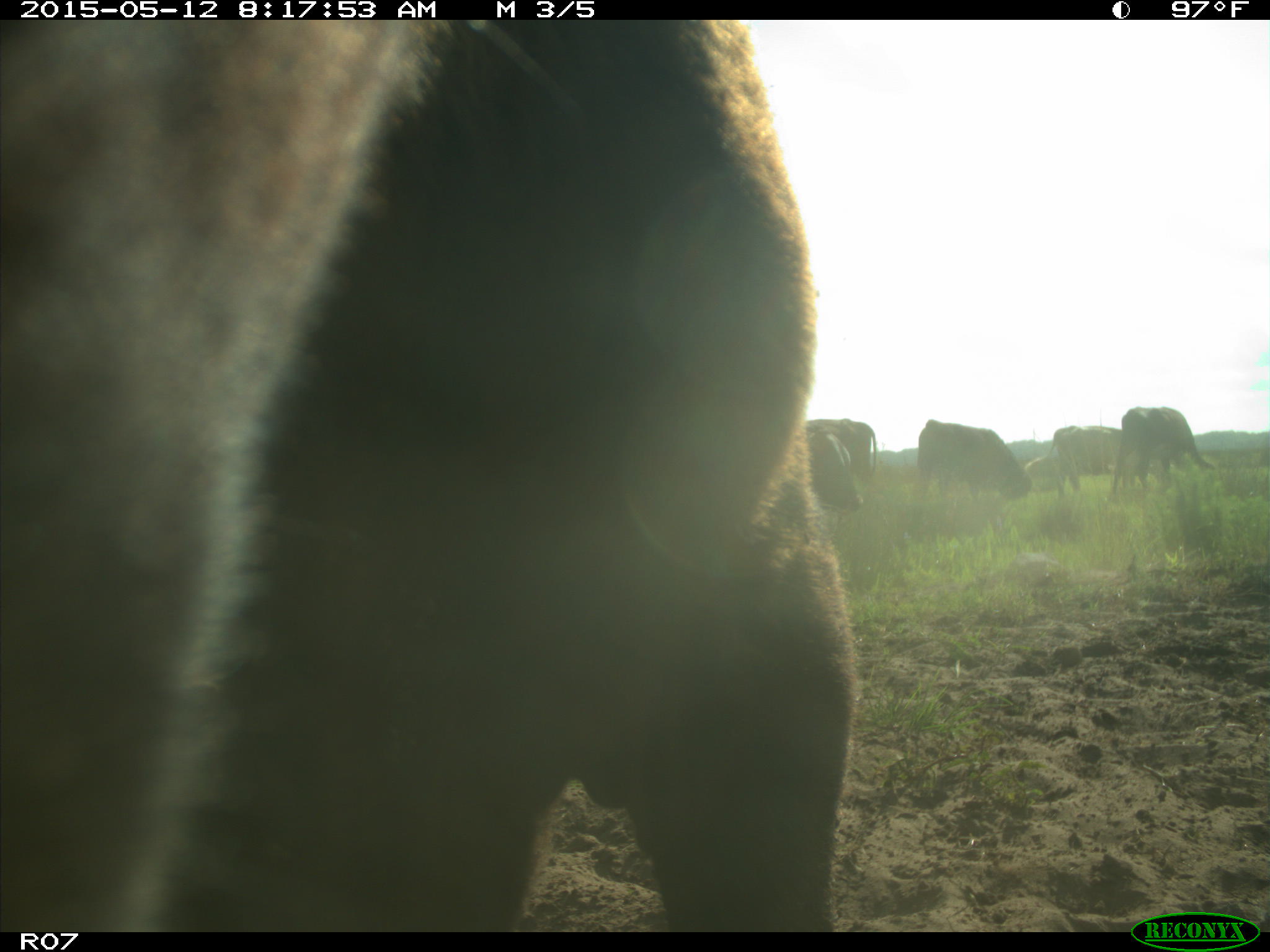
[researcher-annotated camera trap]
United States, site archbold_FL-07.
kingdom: Animalia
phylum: Chordata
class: Mammalia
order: Artiodactyla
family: Bovidae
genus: Bos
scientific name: Bos taurus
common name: domestic cow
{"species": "Bos taurus (domestic cow)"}